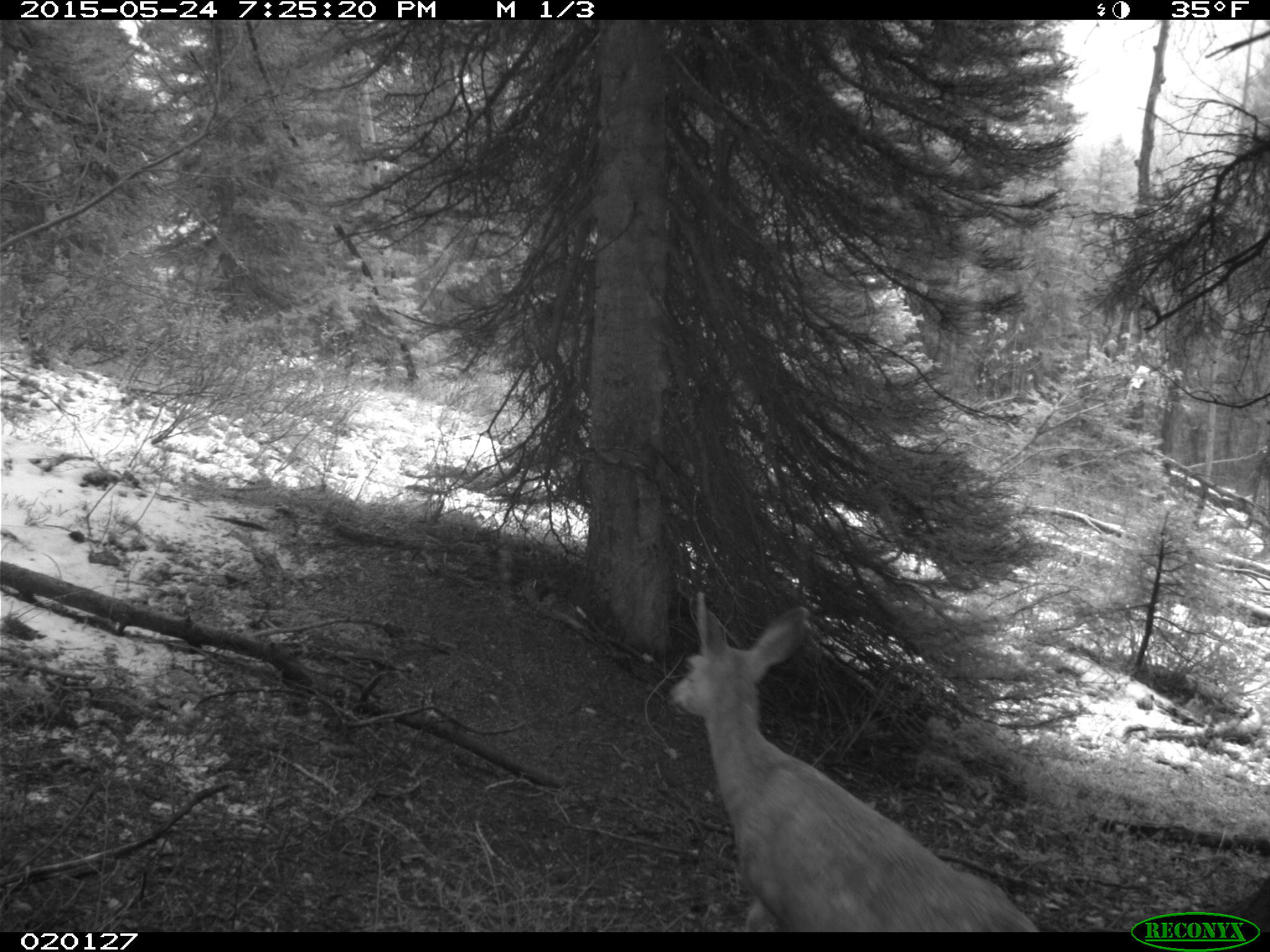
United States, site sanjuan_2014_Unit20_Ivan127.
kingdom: Animalia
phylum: Chordata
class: Mammalia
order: Artiodactyla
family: Cervidae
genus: Odocoileus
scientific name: Odocoileus hemionus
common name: mule deer